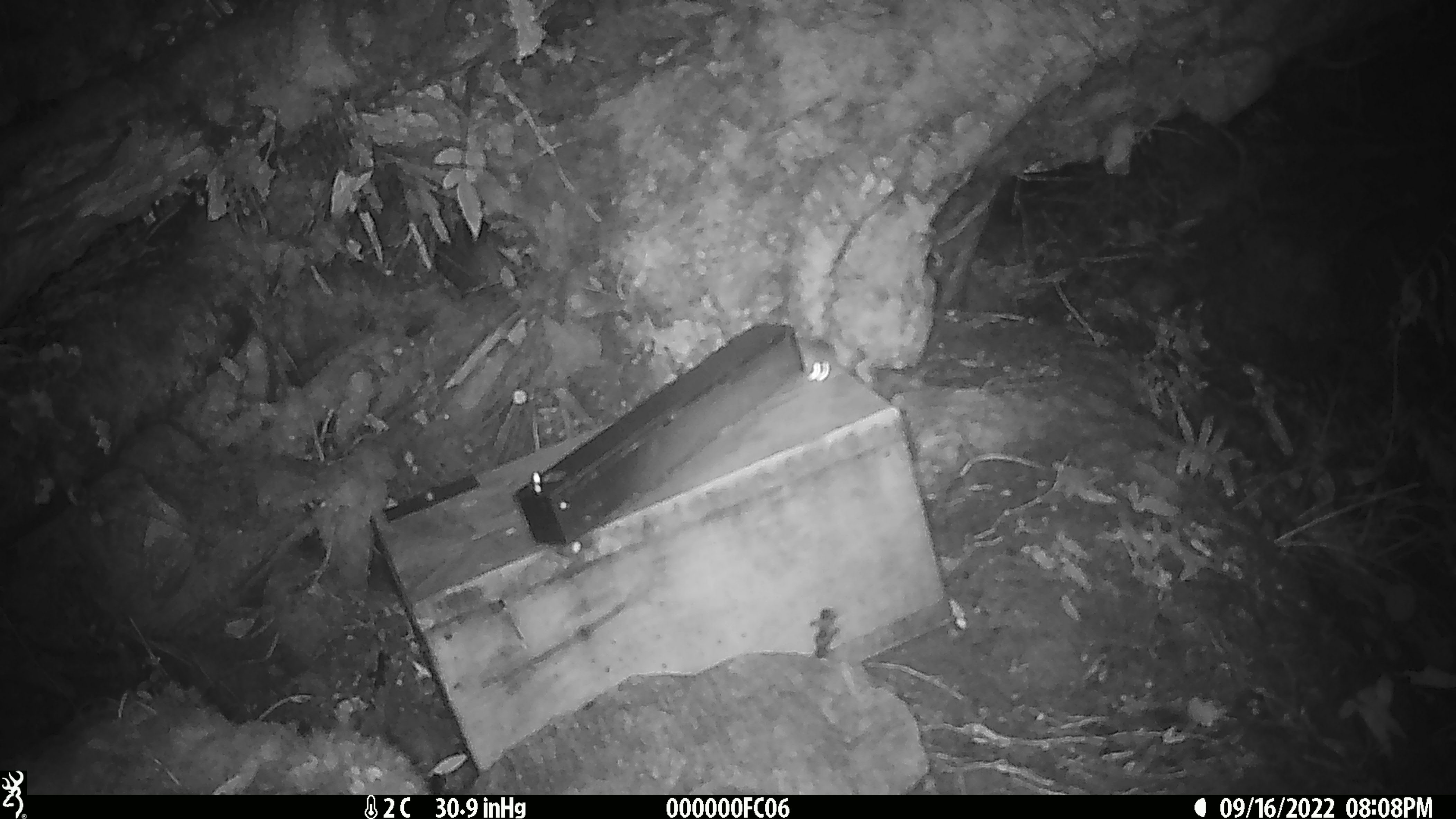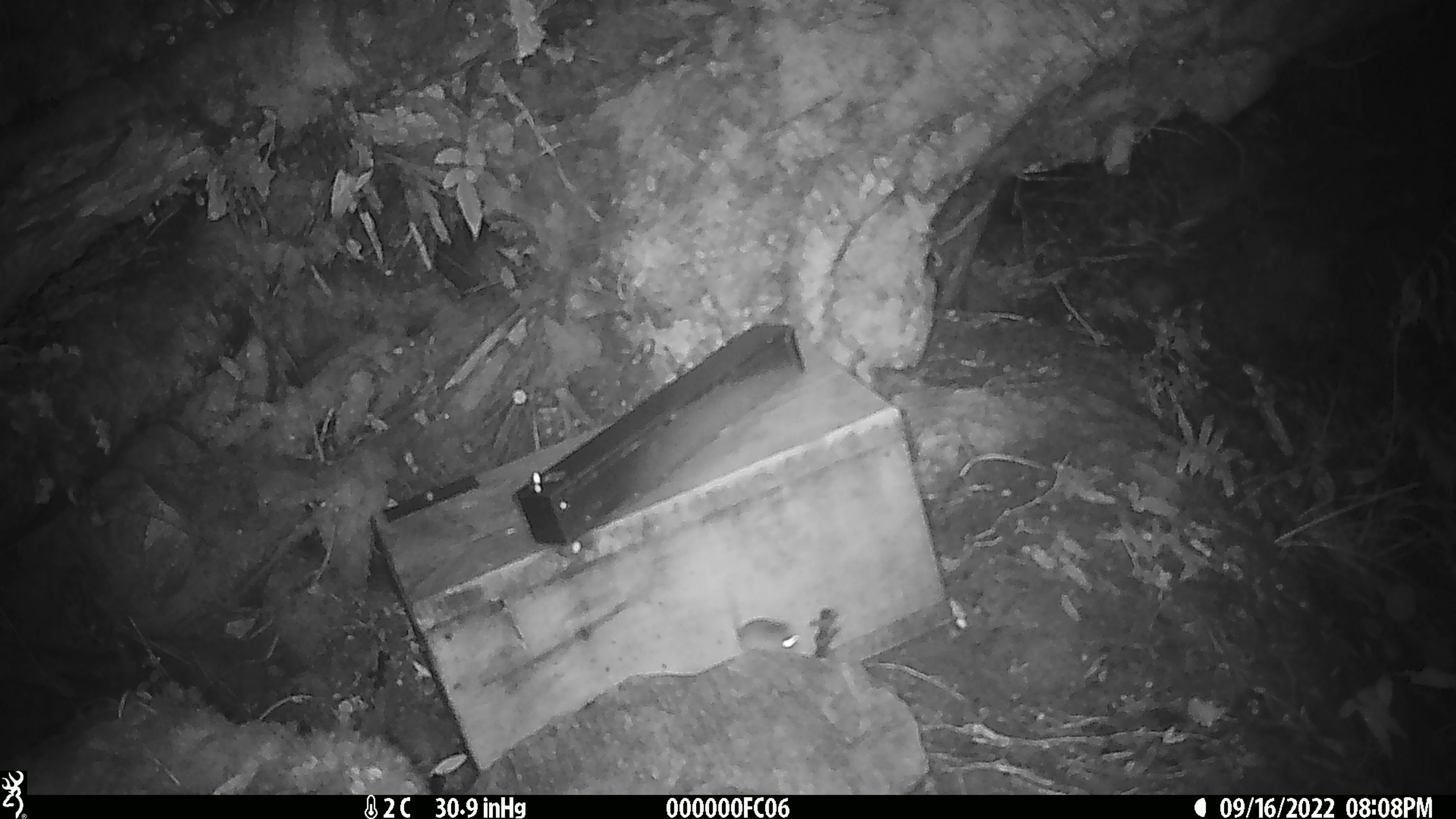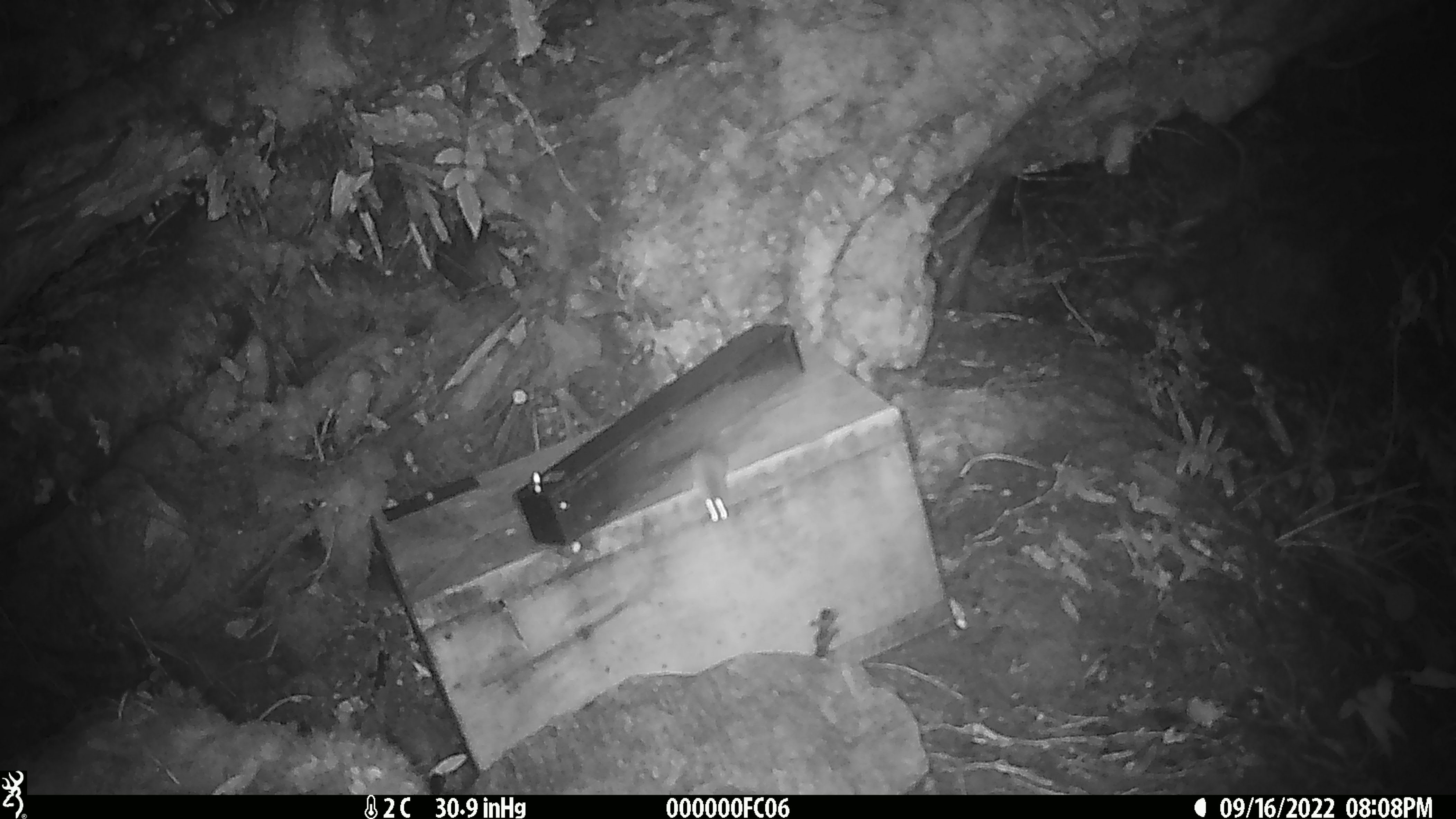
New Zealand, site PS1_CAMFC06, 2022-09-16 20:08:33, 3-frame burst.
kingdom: Animalia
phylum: Chordata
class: Mammalia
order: Rodentia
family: Muridae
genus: Mus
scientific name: Mus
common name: mouse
Mouse (Mus).